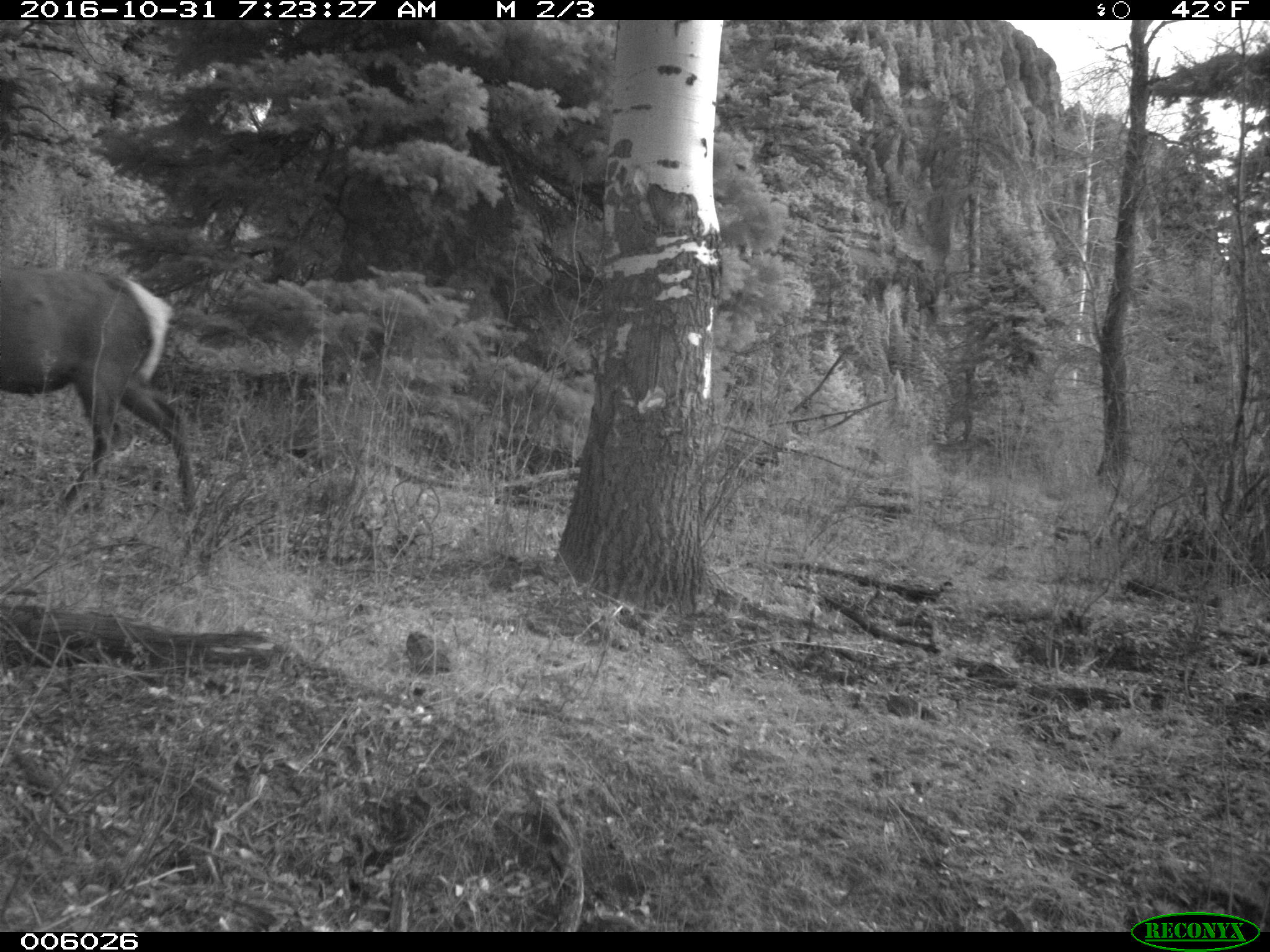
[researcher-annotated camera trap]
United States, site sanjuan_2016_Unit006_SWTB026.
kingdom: Animalia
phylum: Chordata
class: Mammalia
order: Artiodactyla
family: Cervidae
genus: Cervus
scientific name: Cervus elaphus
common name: red deer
Cervus elaphus (red deer).